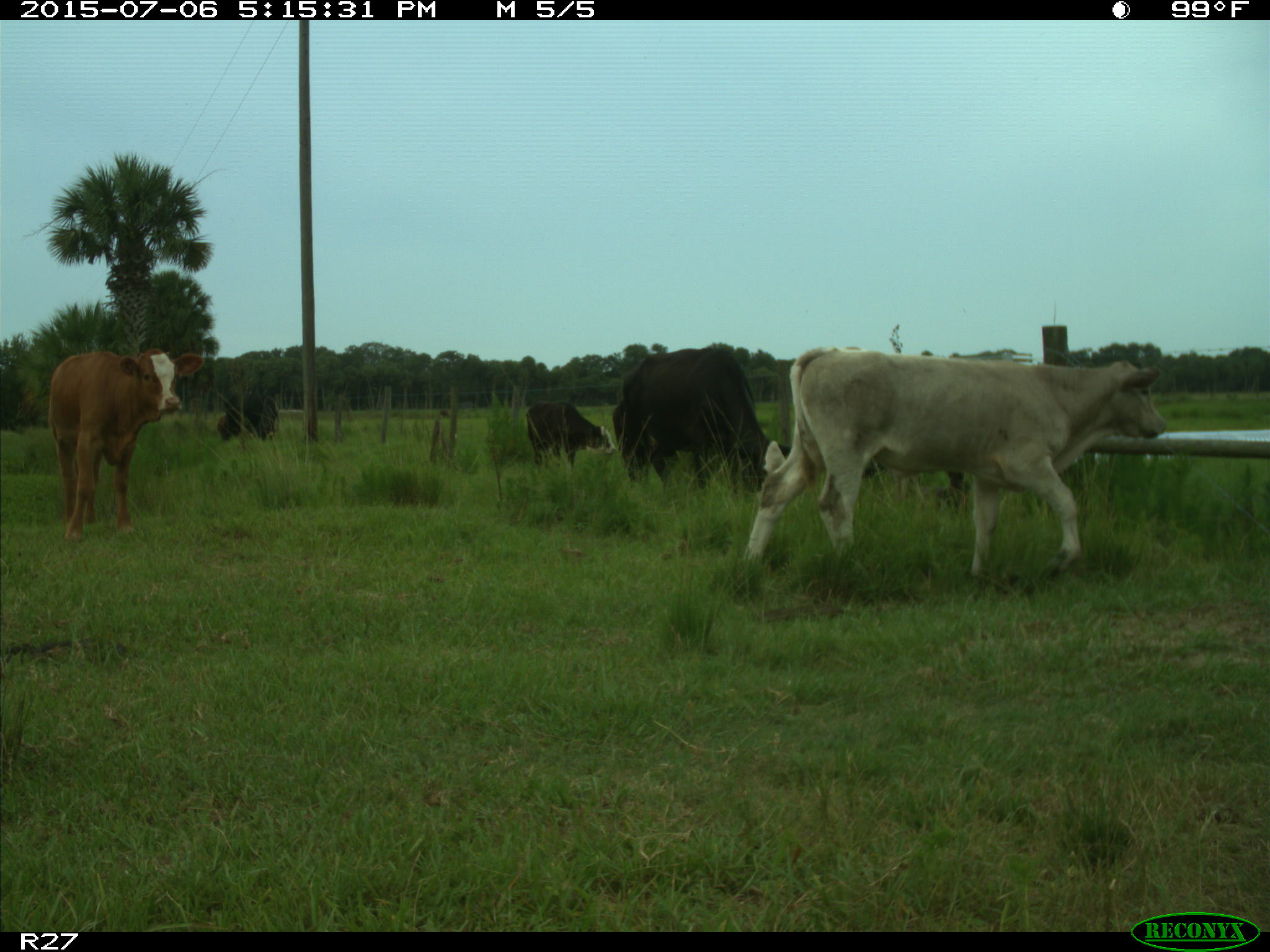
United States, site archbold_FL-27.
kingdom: Animalia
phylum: Chordata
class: Mammalia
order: Artiodactyla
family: Bovidae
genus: Bos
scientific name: Bos taurus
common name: domestic cow